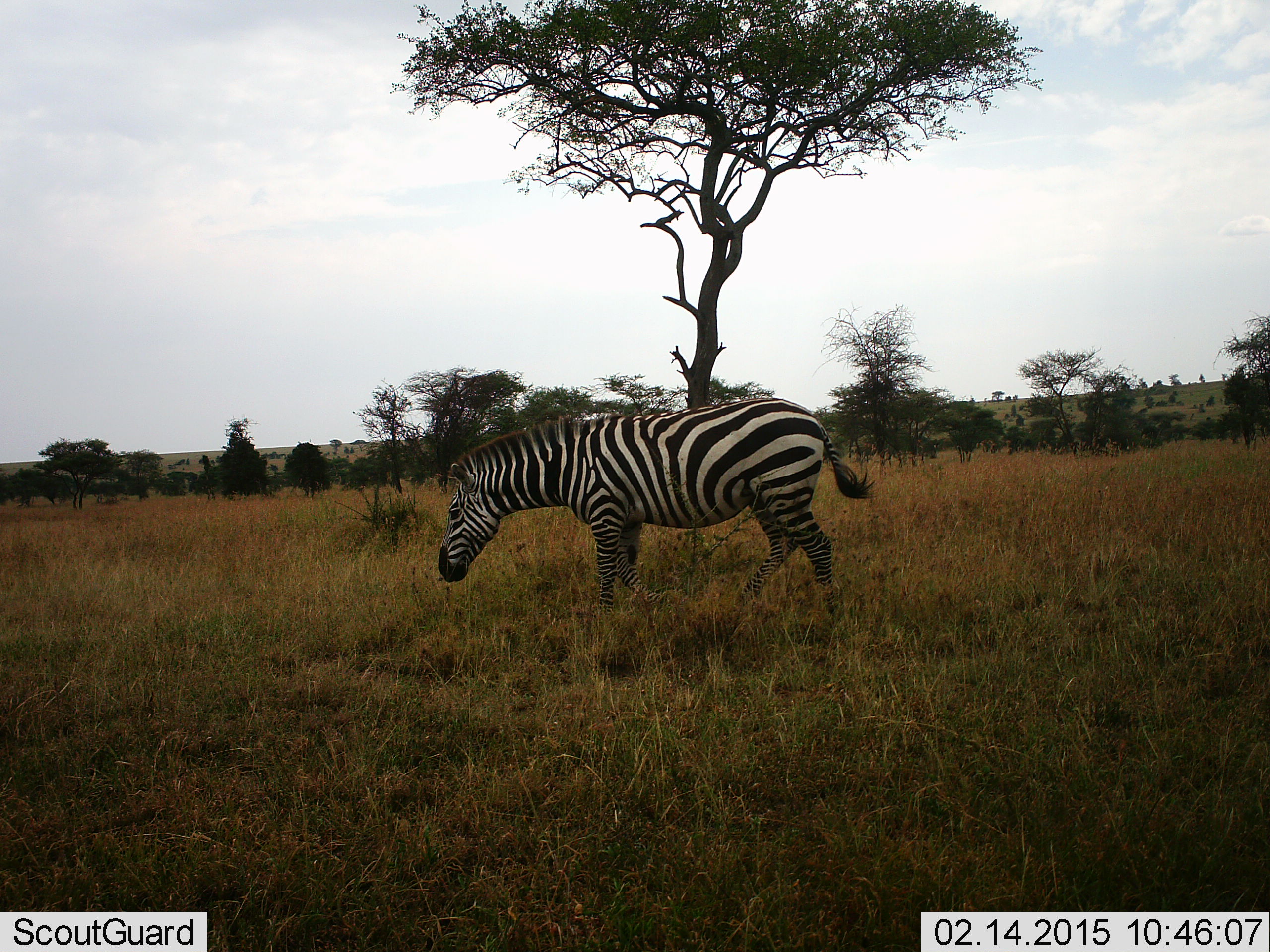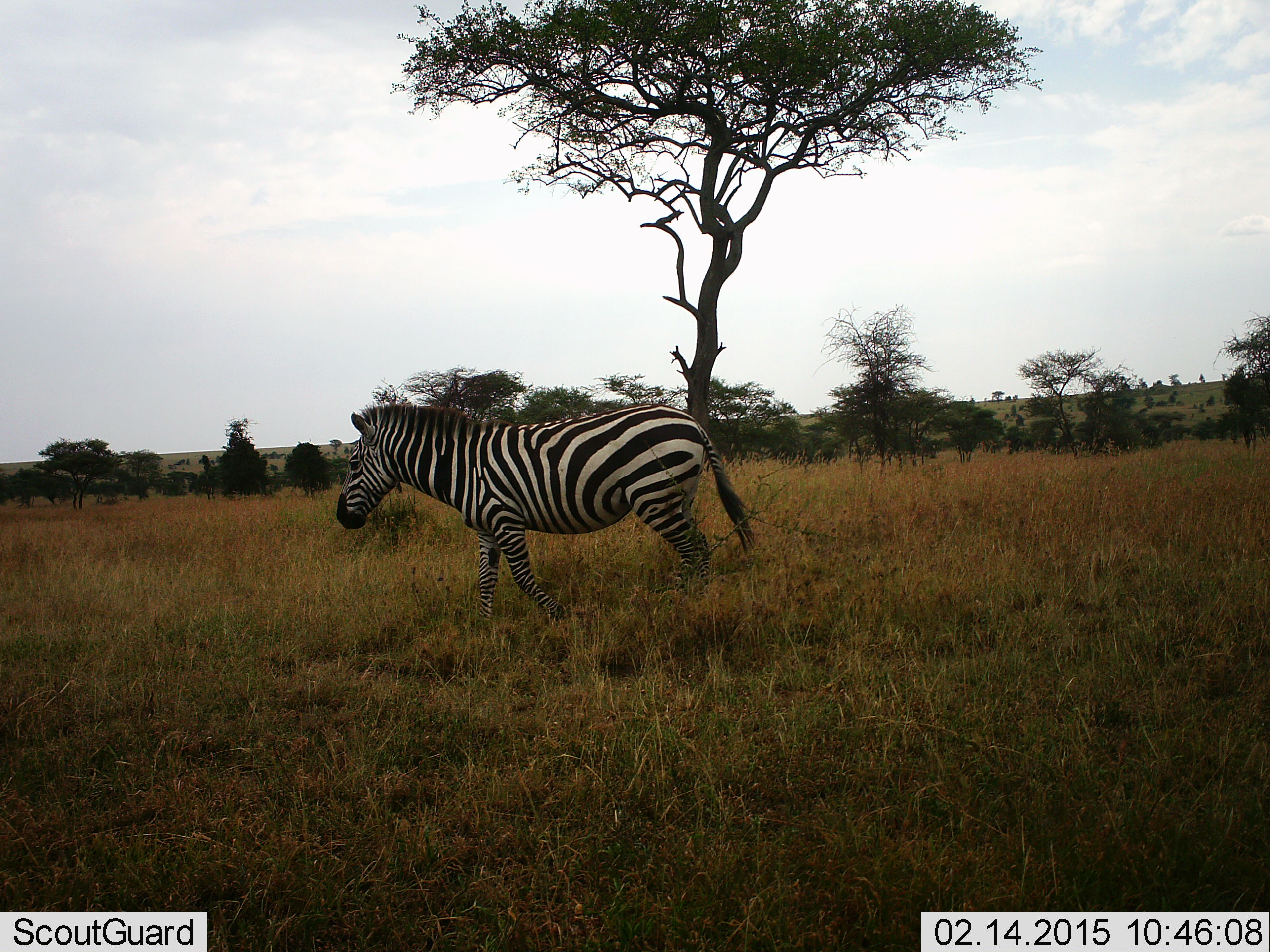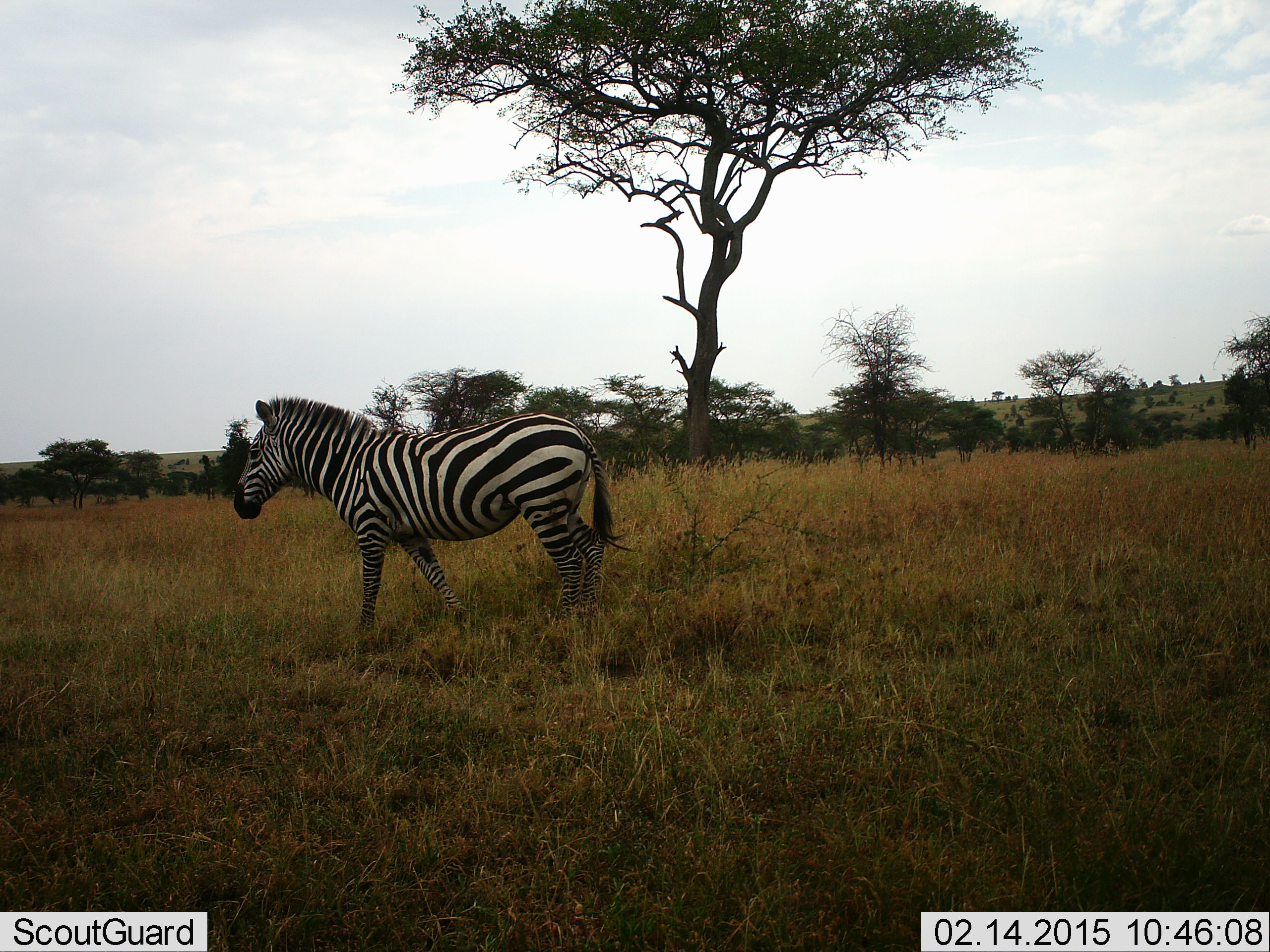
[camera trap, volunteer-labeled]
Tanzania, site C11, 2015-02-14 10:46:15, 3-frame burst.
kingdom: Animalia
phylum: Chordata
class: Mammalia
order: Perissodactyla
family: Equidae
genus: Equus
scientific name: Equus quagga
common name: plains zebra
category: zebra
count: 1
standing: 0%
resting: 0%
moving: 100%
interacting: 0%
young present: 0%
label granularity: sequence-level